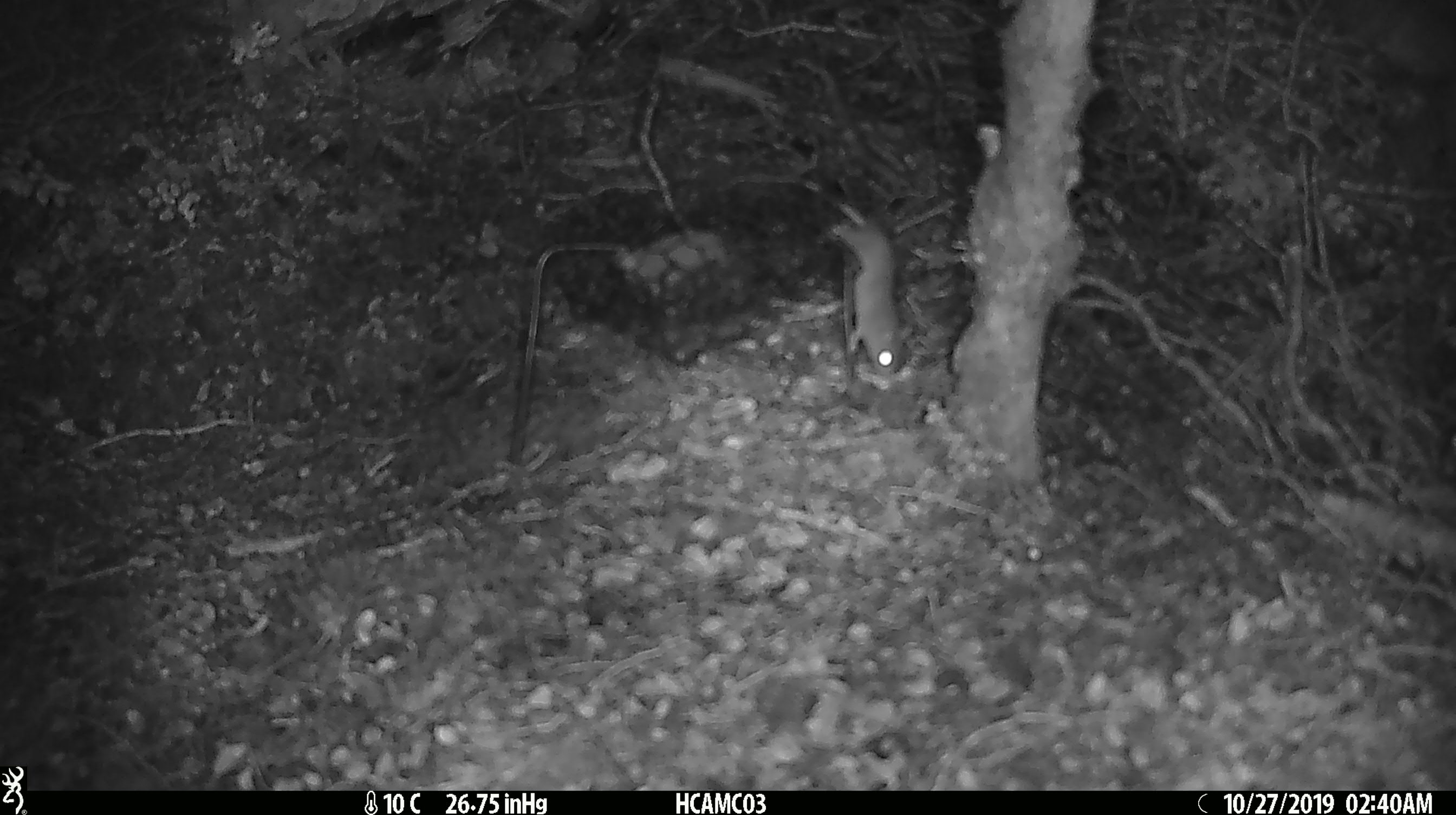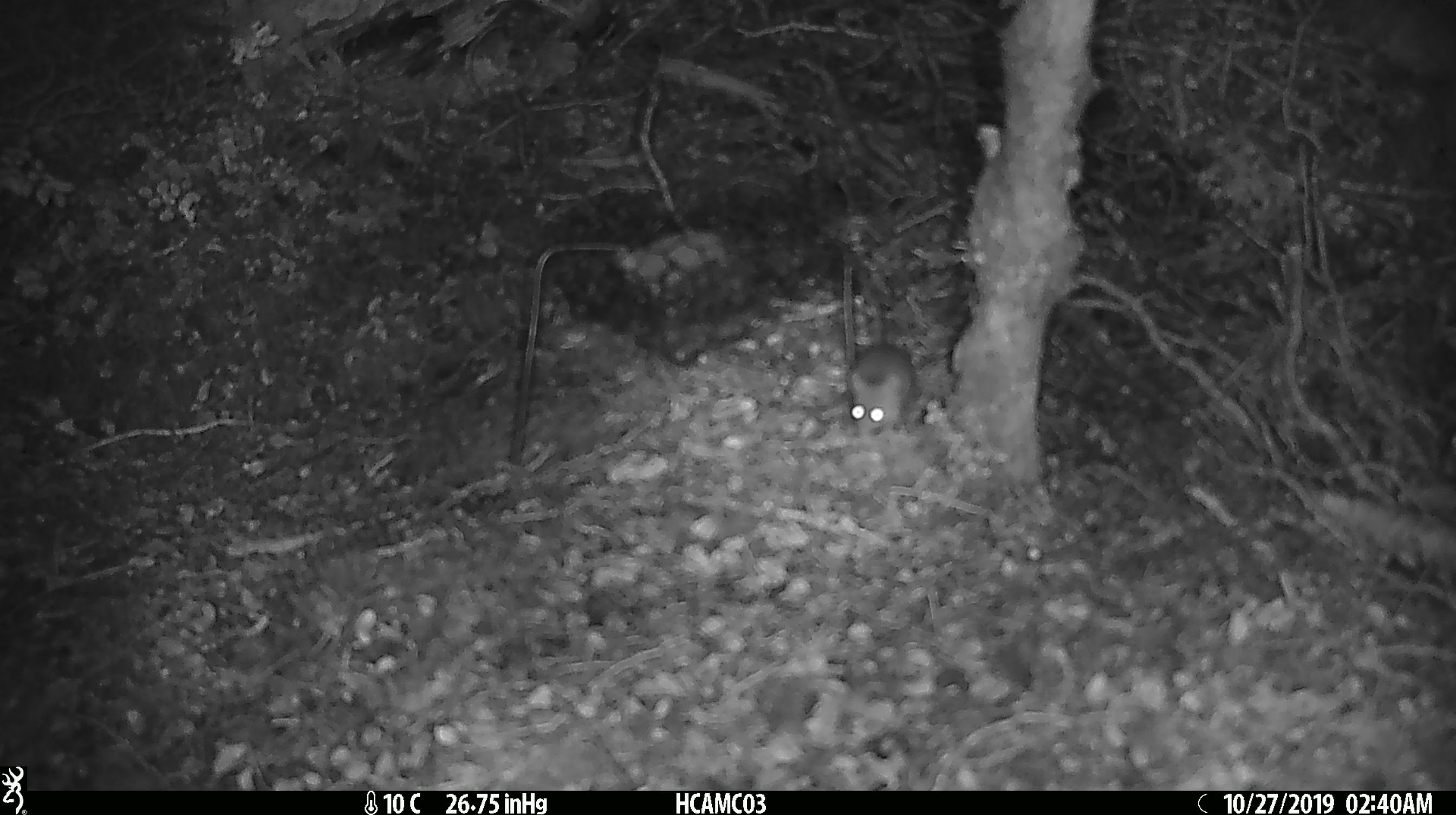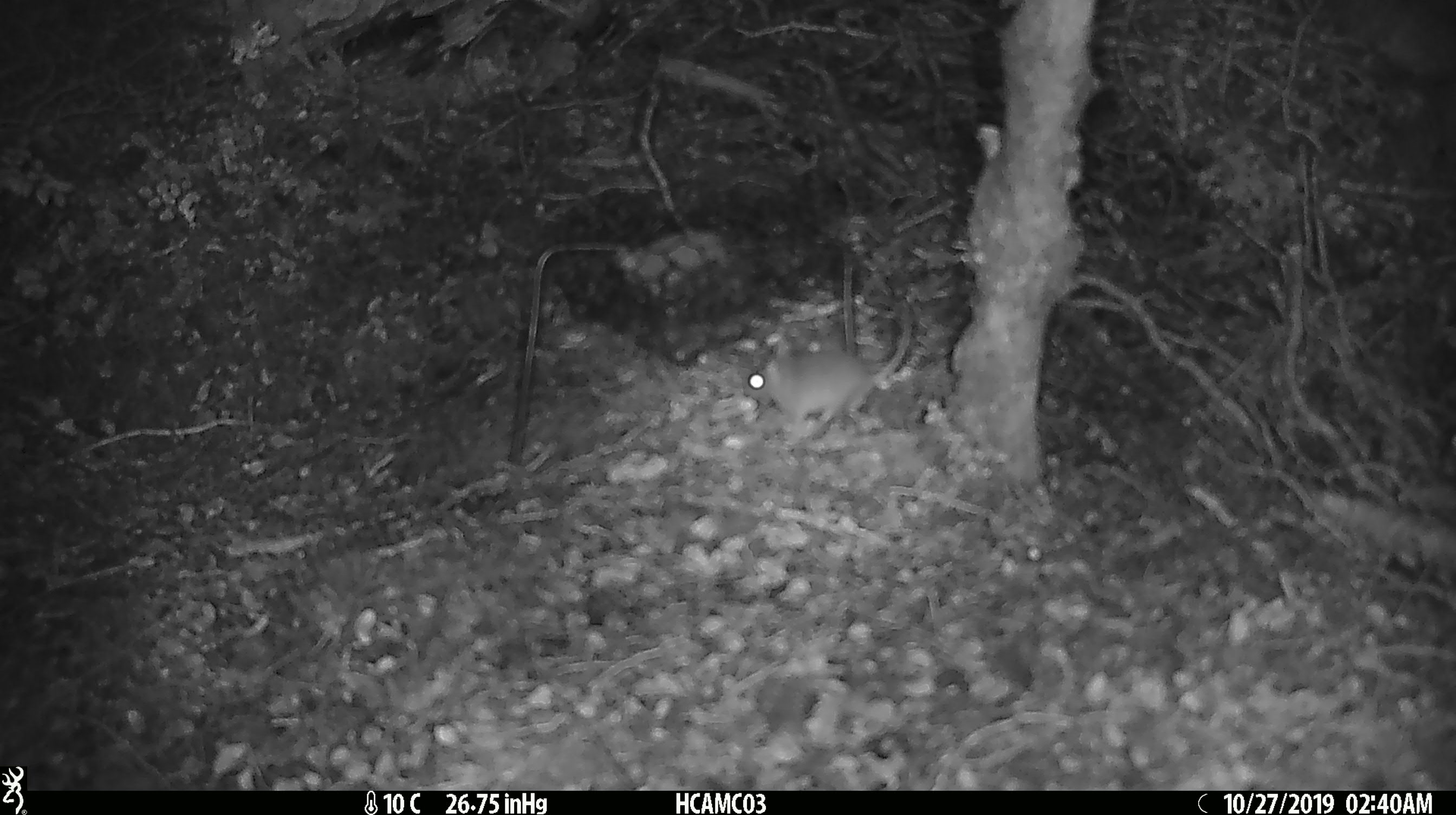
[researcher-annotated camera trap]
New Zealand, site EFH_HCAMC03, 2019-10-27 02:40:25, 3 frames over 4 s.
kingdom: Animalia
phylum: Chordata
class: Mammalia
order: Rodentia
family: Muridae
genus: Mus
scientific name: Mus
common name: mouse